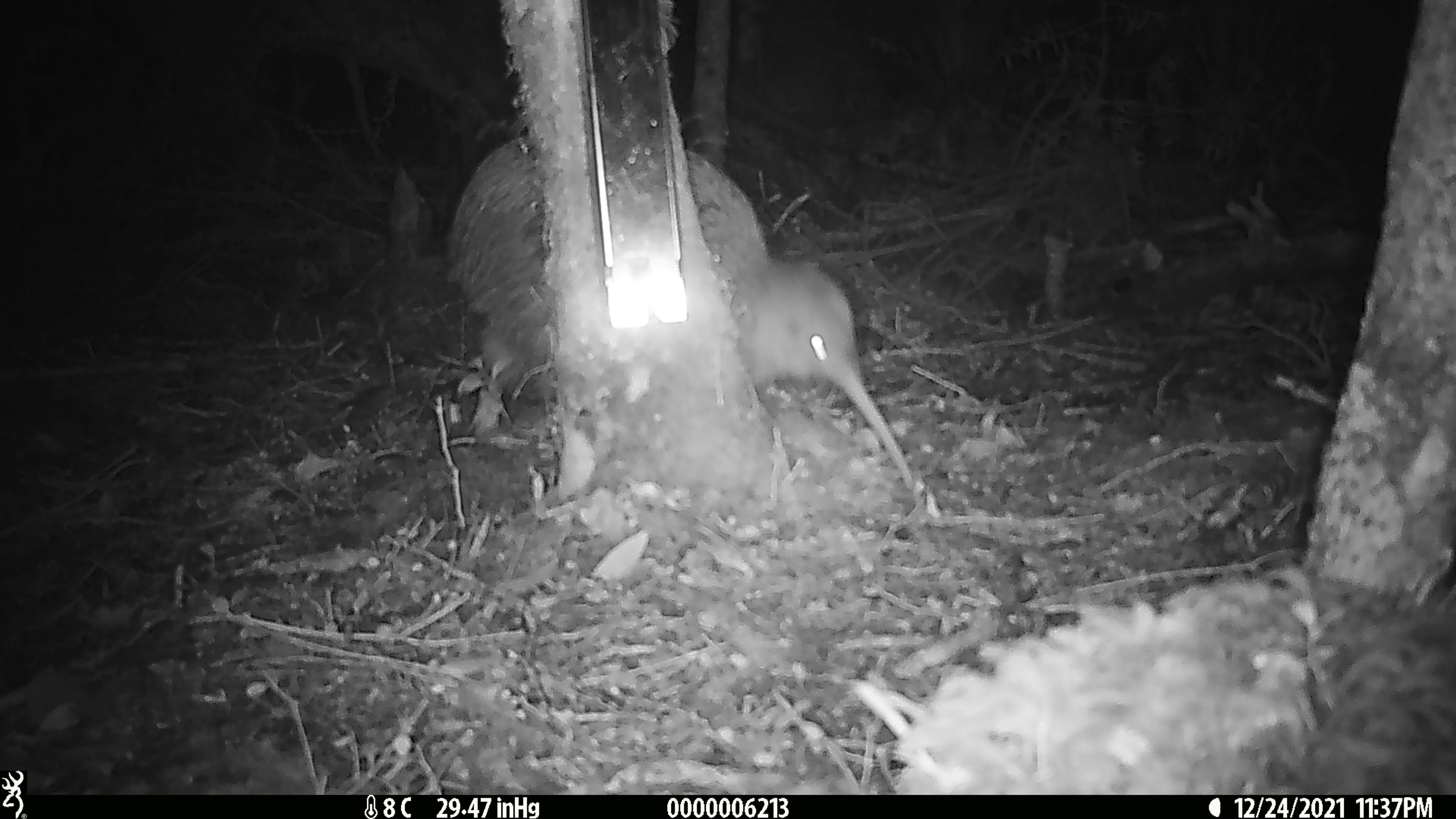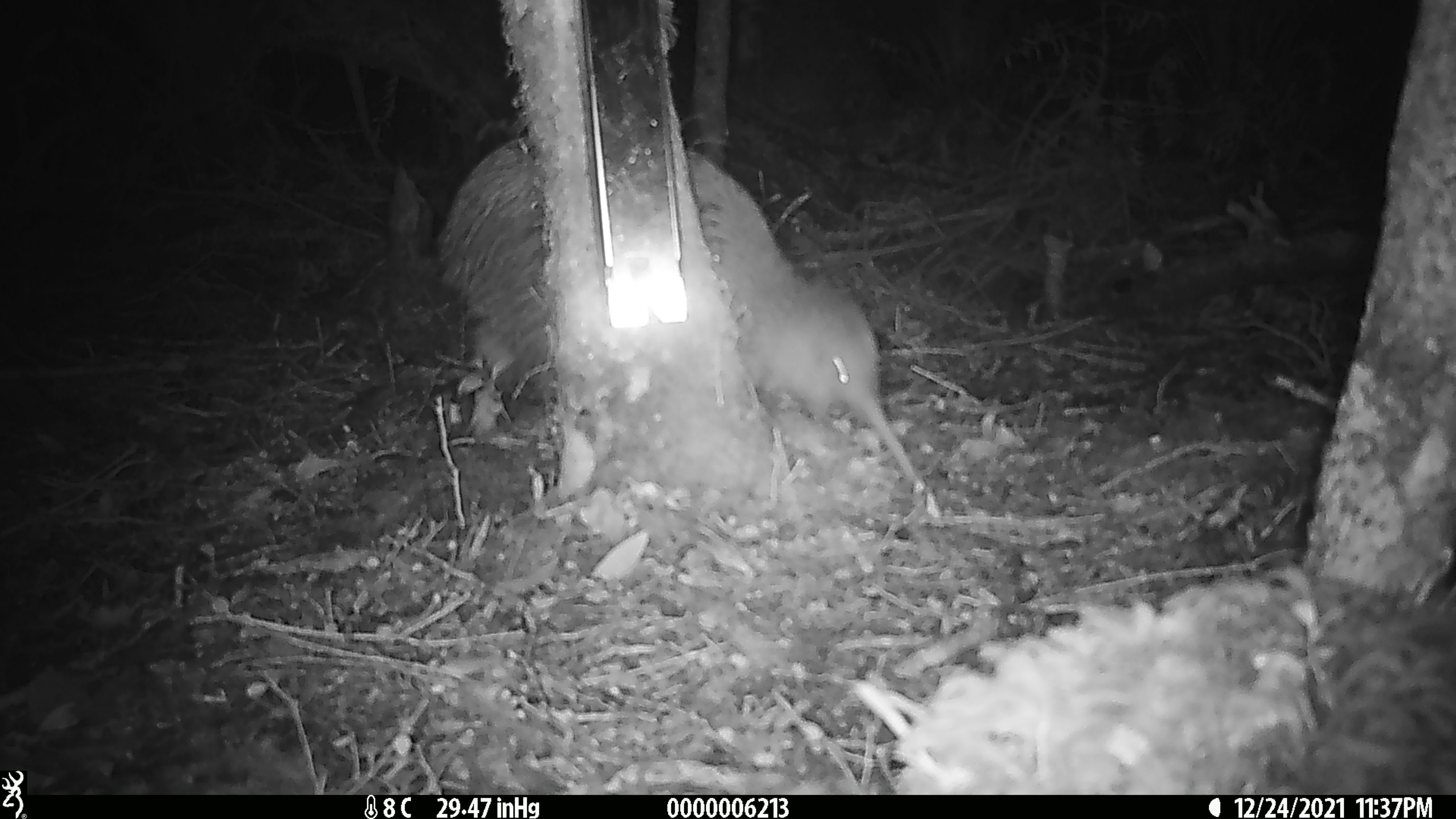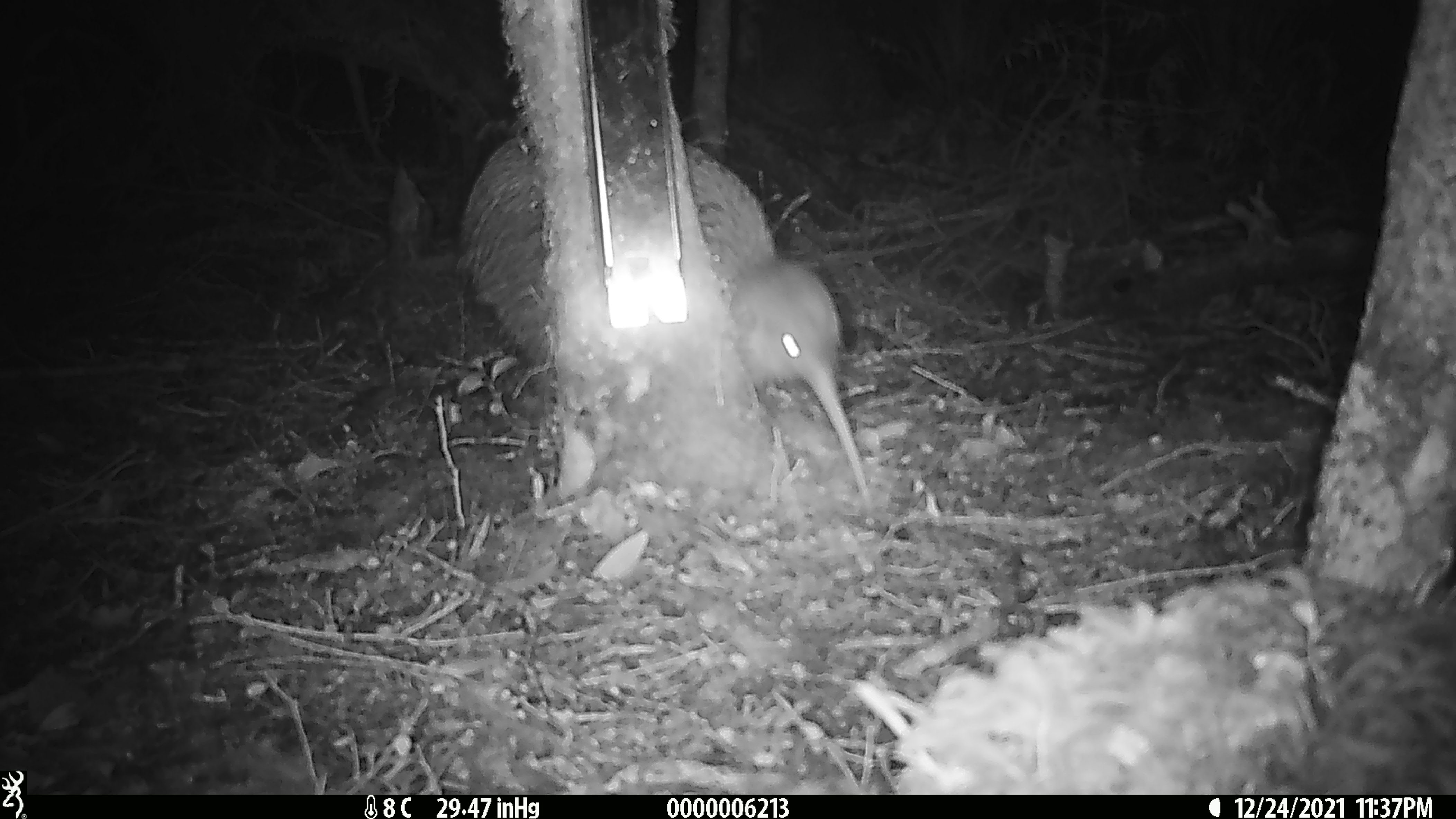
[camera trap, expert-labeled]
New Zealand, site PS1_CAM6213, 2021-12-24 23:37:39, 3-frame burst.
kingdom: Animalia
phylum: Chordata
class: Aves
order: Apterygiformes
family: Apterygidae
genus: Apteryx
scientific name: Apteryx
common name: kiwi